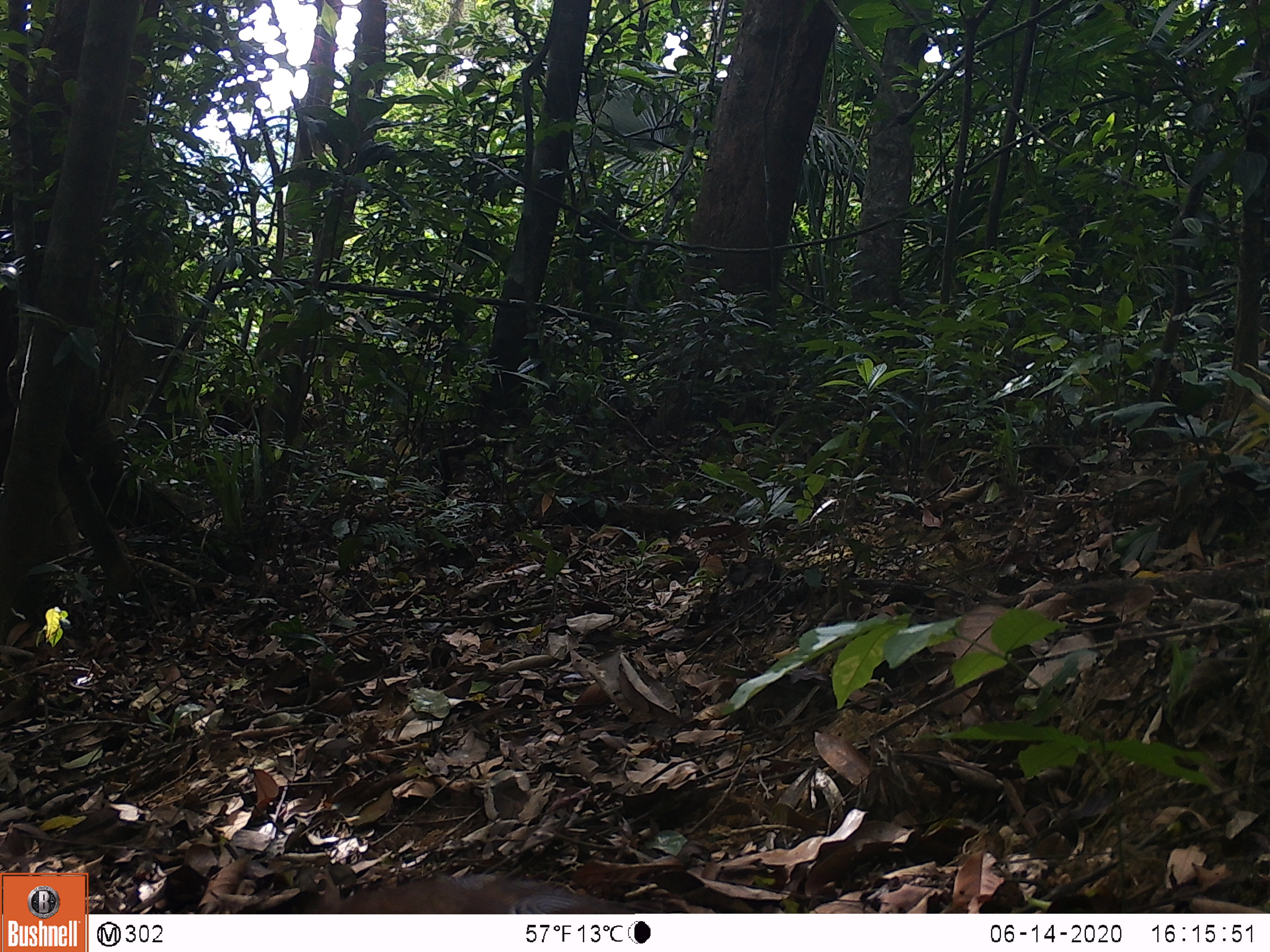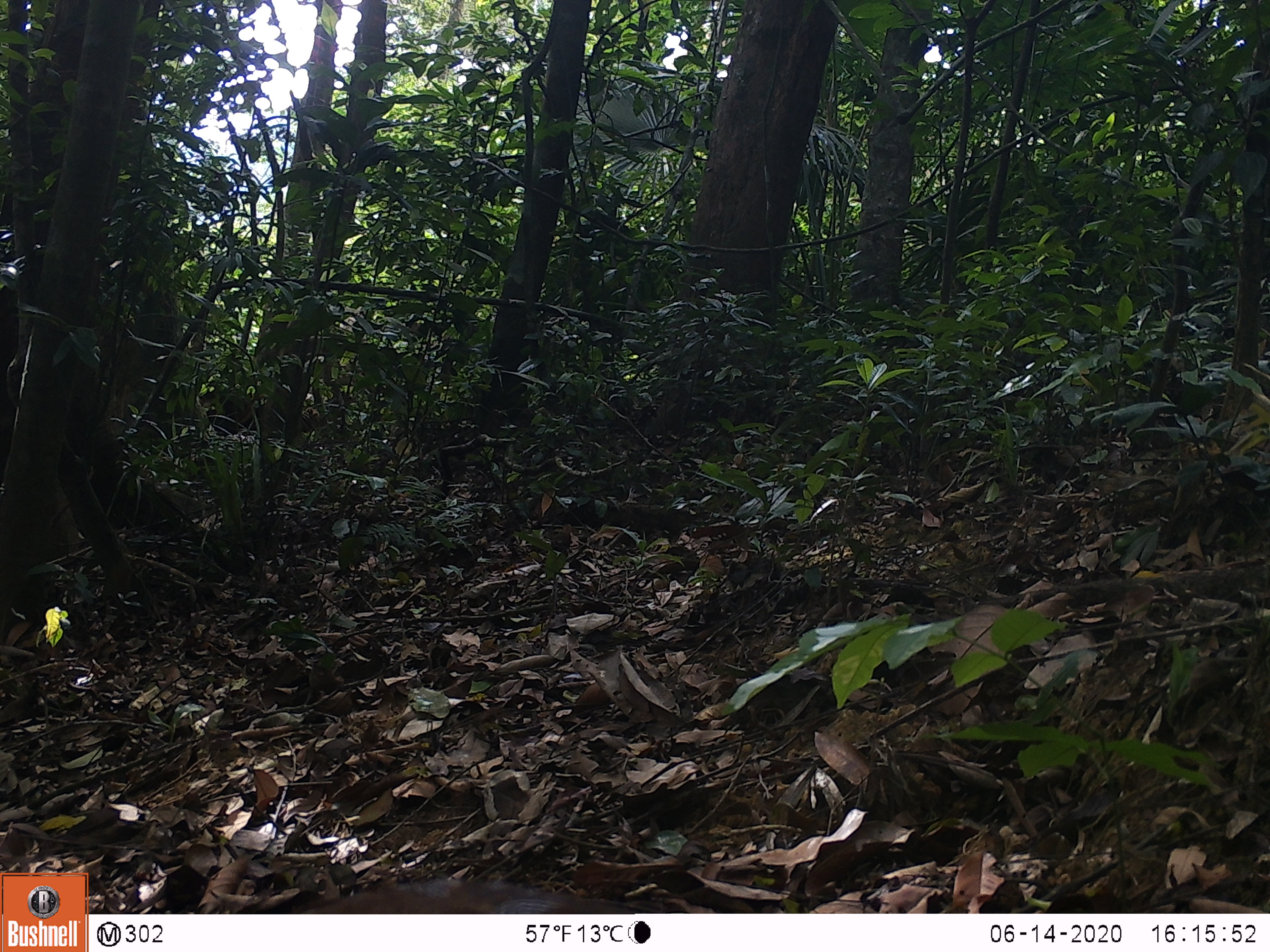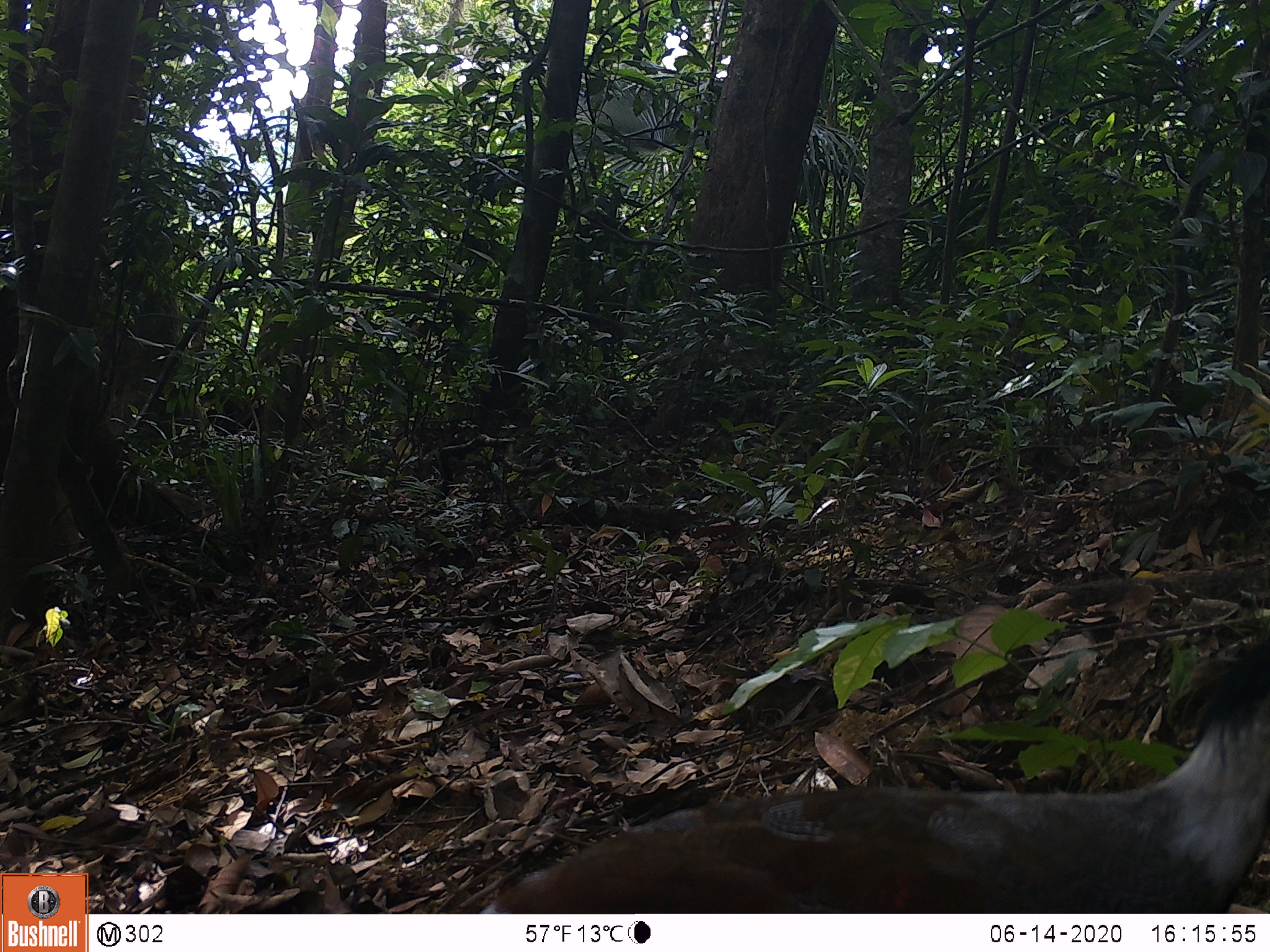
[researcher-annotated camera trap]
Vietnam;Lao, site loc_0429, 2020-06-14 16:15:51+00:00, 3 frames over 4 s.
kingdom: Animalia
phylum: Chordata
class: Aves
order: Galliformes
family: Phasianidae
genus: Lophura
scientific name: Lophura nycthemera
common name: silver pheasant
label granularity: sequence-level